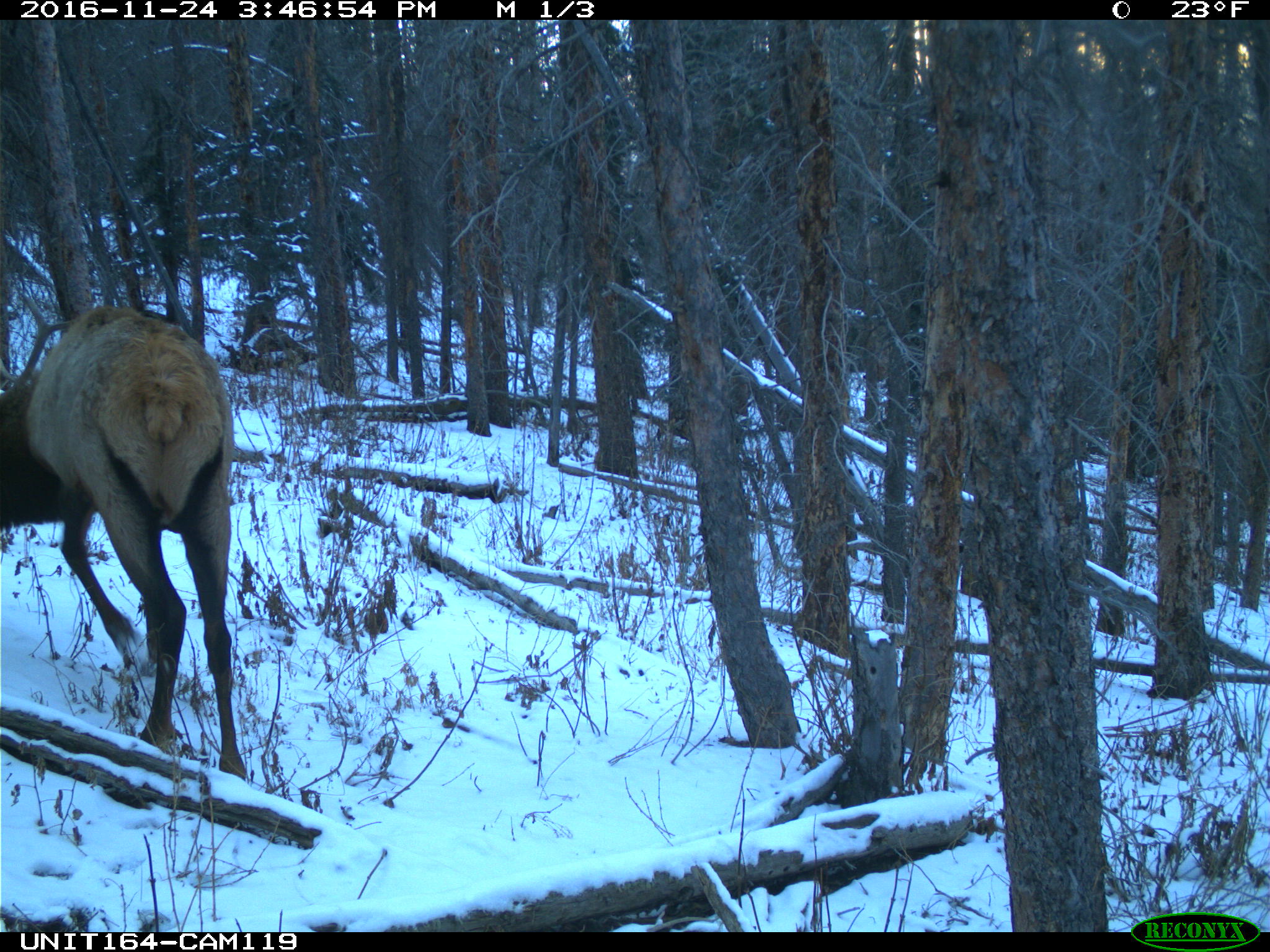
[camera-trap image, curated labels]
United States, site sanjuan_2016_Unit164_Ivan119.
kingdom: Animalia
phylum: Chordata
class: Mammalia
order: Artiodactyla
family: Cervidae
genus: Cervus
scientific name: Cervus elaphus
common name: red deer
Cervus elaphus (red deer).